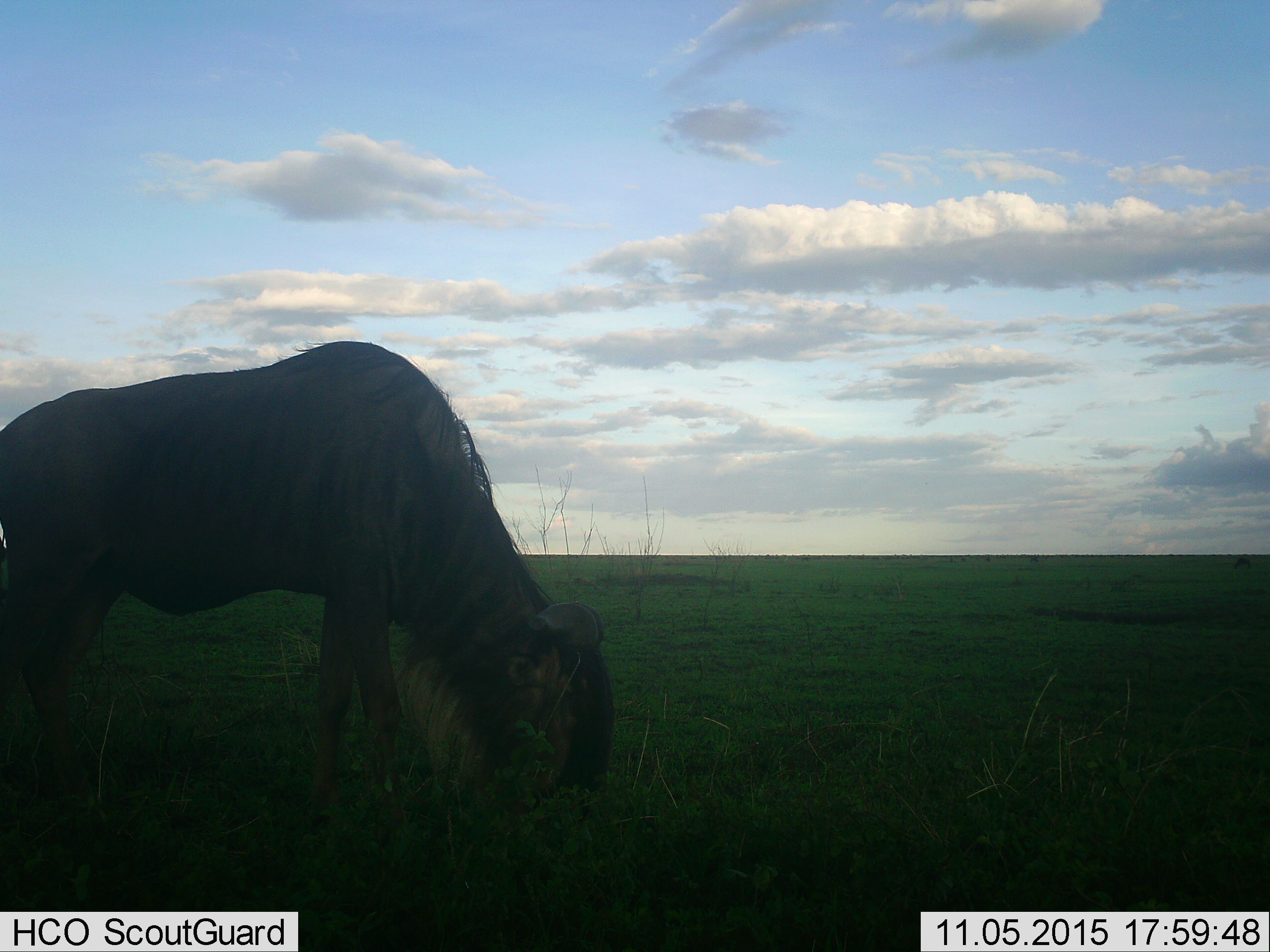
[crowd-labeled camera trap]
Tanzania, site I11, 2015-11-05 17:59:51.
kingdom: Animalia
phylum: Chordata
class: Mammalia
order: Artiodactyla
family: Bovidae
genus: Connochaetes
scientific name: Connochaetes taurinus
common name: blue wildebeest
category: wildebeest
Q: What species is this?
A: Wildebeest (blue wildebeest) (Connochaetes taurinus).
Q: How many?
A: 1.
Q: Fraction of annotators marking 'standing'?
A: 14%.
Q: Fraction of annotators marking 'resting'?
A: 0%.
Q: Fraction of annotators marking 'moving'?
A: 14%.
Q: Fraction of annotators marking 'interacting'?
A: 0%.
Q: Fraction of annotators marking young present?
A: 0%.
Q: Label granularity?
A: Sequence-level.